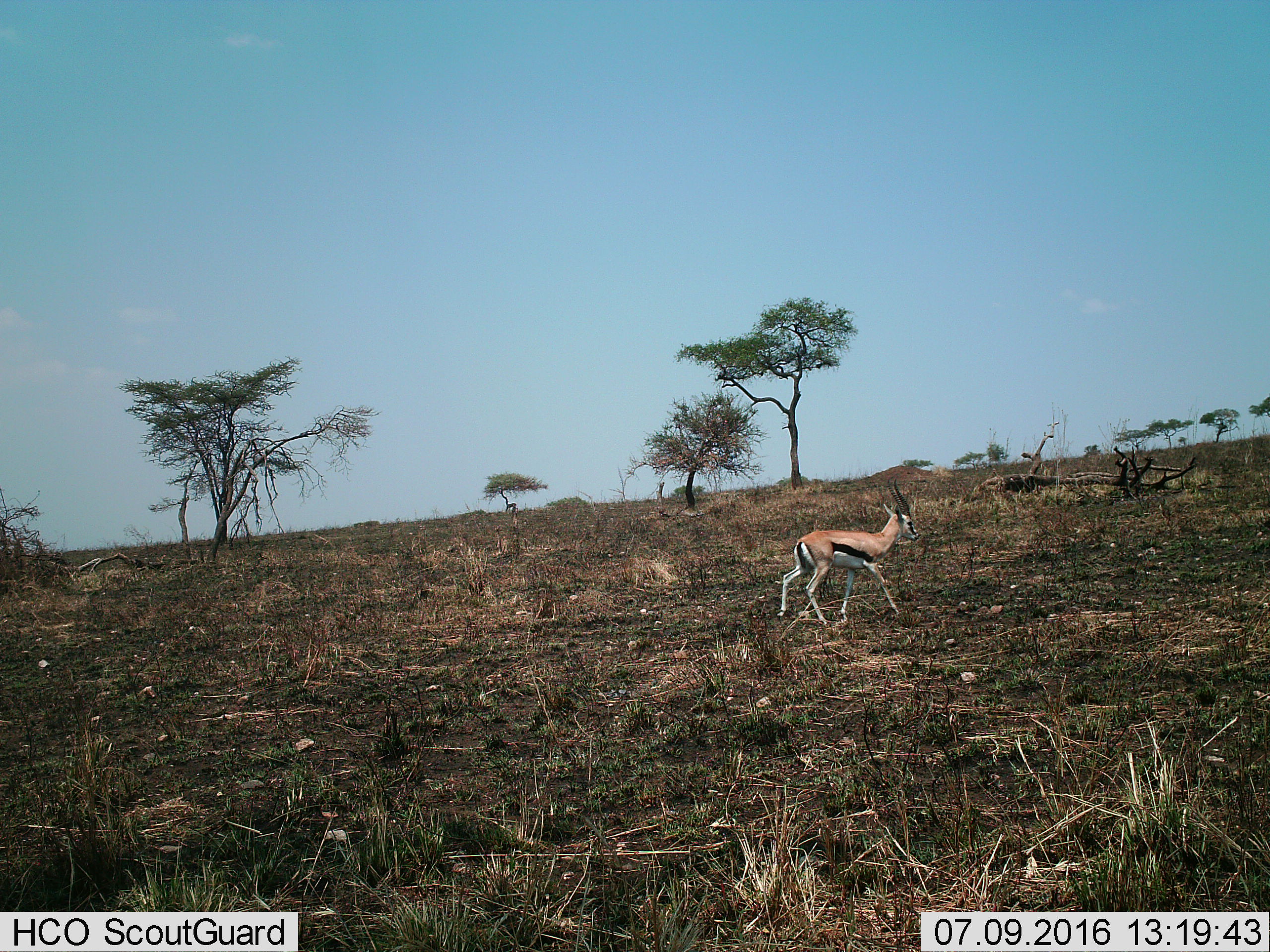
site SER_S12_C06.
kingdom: Animalia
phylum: Chordata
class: Mammalia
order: Artiodactyla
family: Bovidae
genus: Eudorcas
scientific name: Eudorcas thomsonii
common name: thomson's gazelle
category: gazellethomsons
Gazellethomsons (thomson's gazelle) (Eudorcas thomsonii), count 1. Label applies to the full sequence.